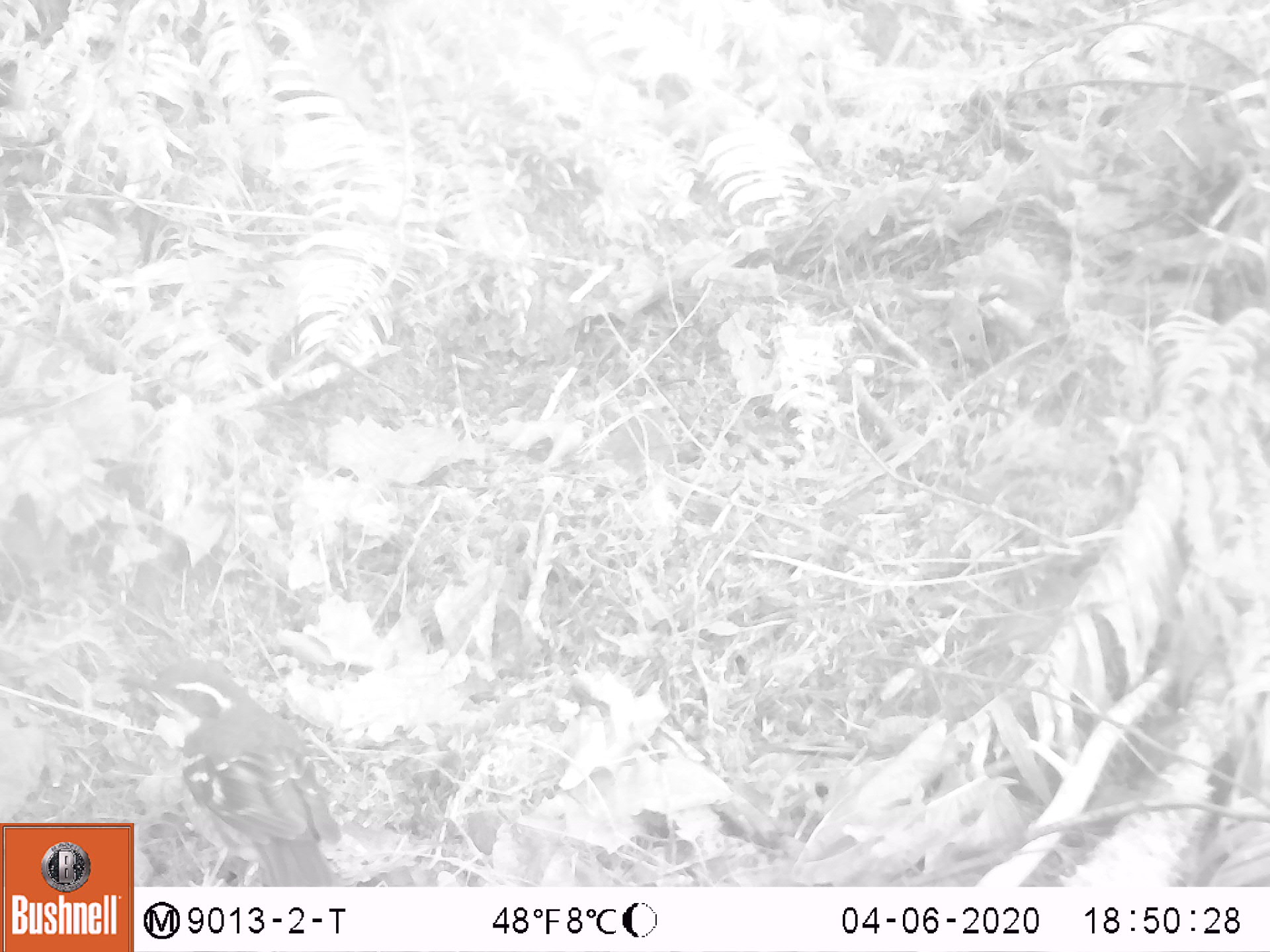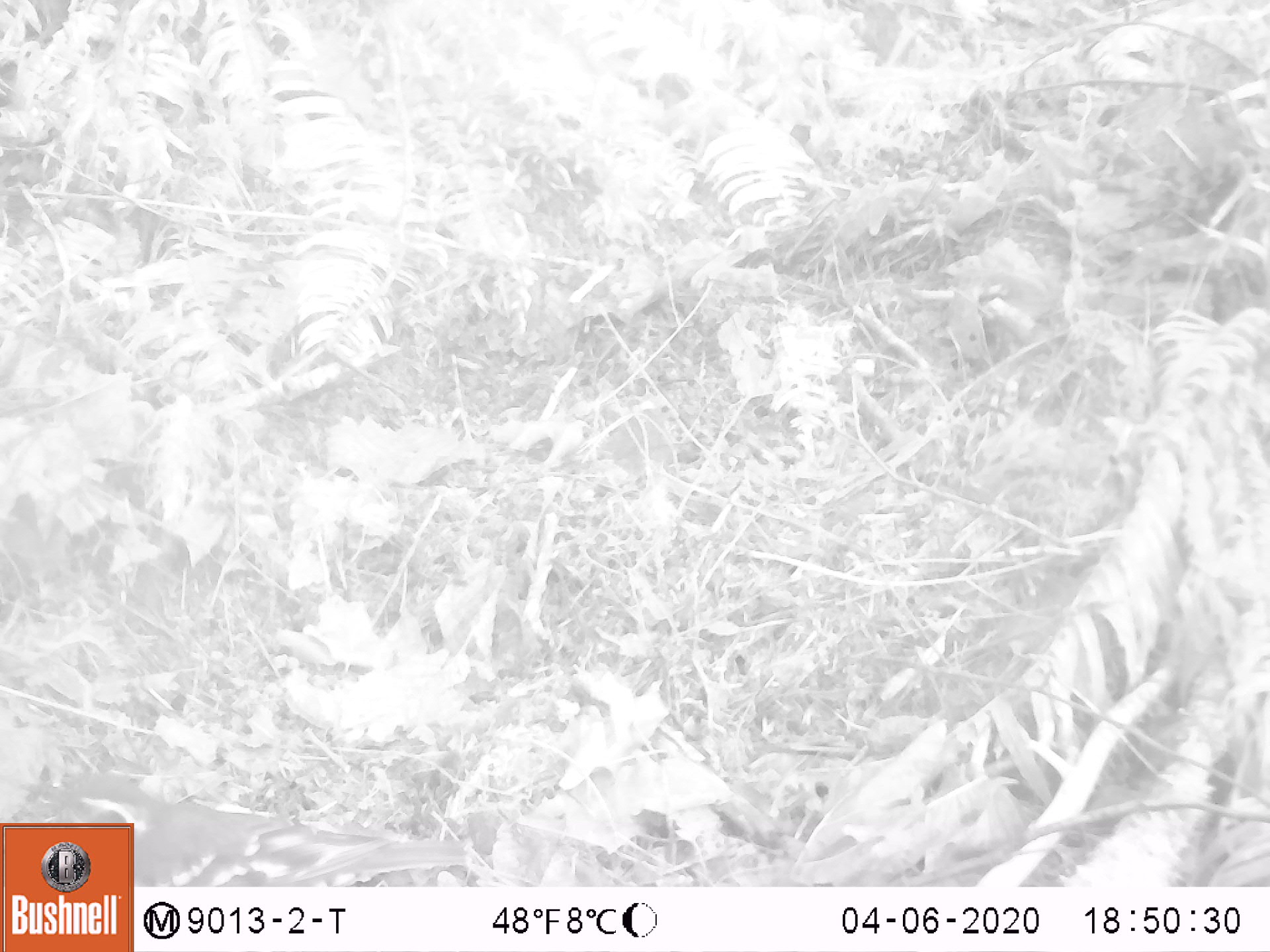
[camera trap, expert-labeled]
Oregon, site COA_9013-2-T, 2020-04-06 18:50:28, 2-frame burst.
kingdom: Animalia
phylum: Chordata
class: Aves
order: Passeriformes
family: Turdidae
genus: Ixoreus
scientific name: Ixoreus naevius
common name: varied thrush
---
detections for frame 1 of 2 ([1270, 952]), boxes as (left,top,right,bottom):
varied thrush: (138,661,331,886)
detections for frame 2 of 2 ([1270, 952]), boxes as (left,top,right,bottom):
varied thrush: (137,793,478,884)